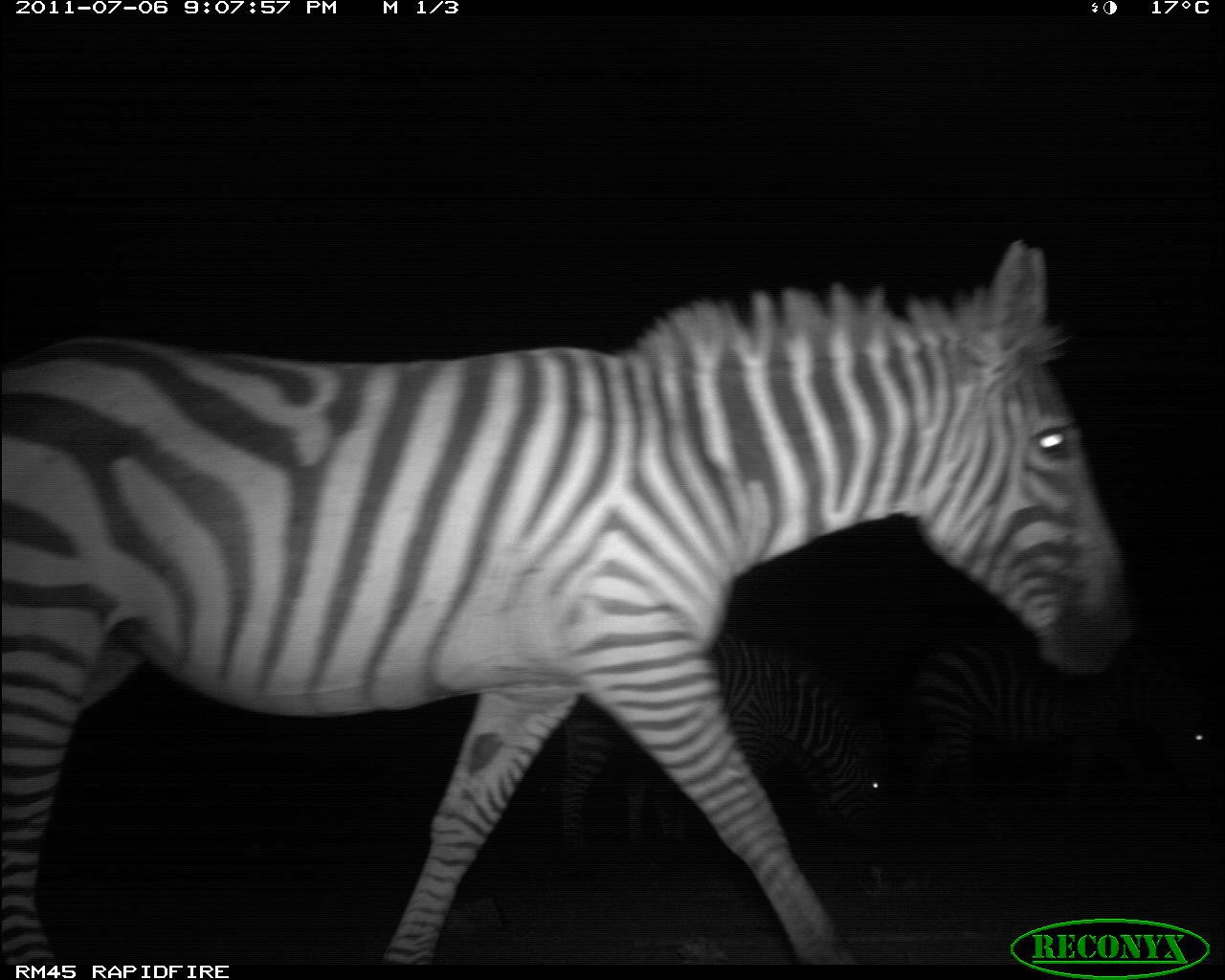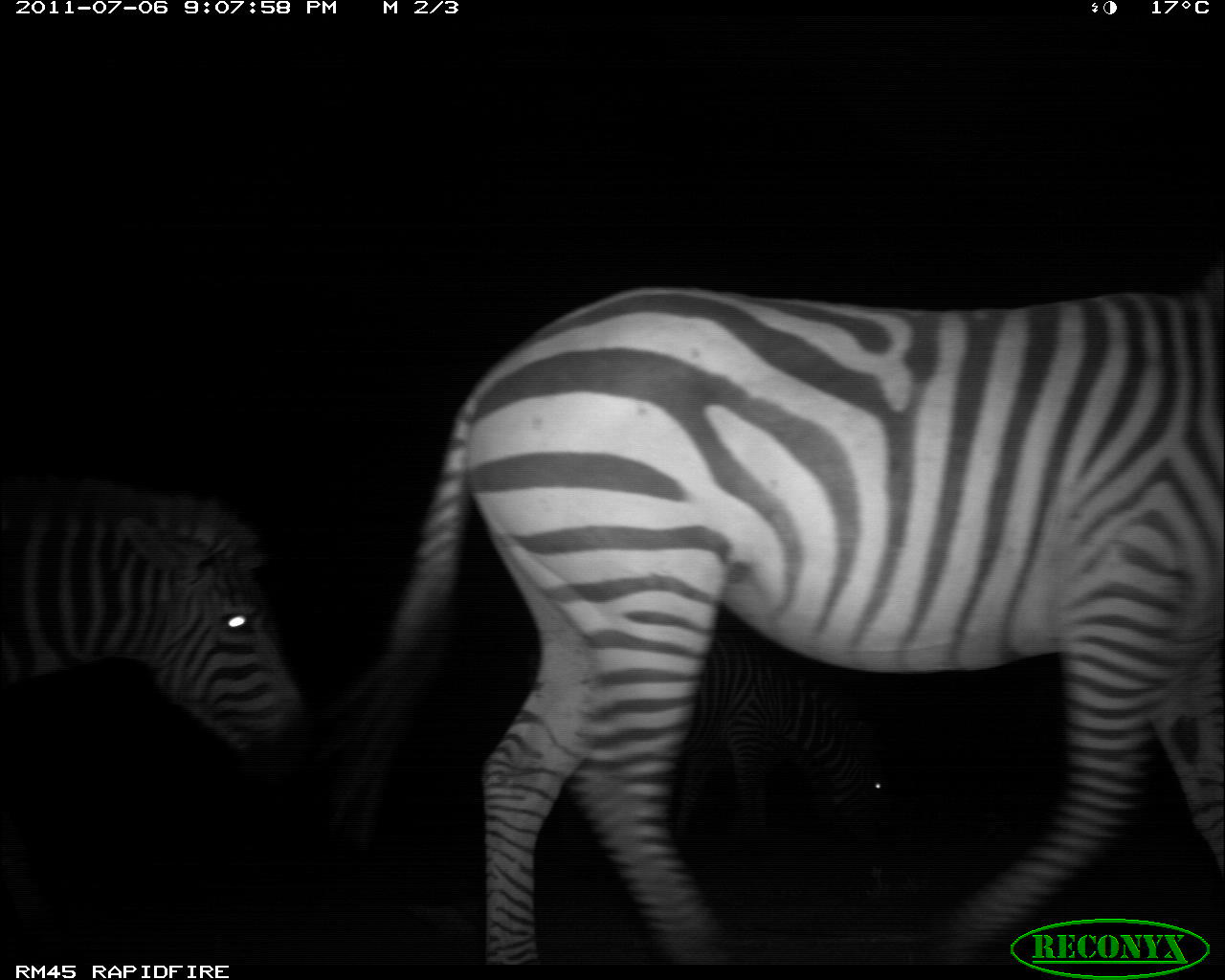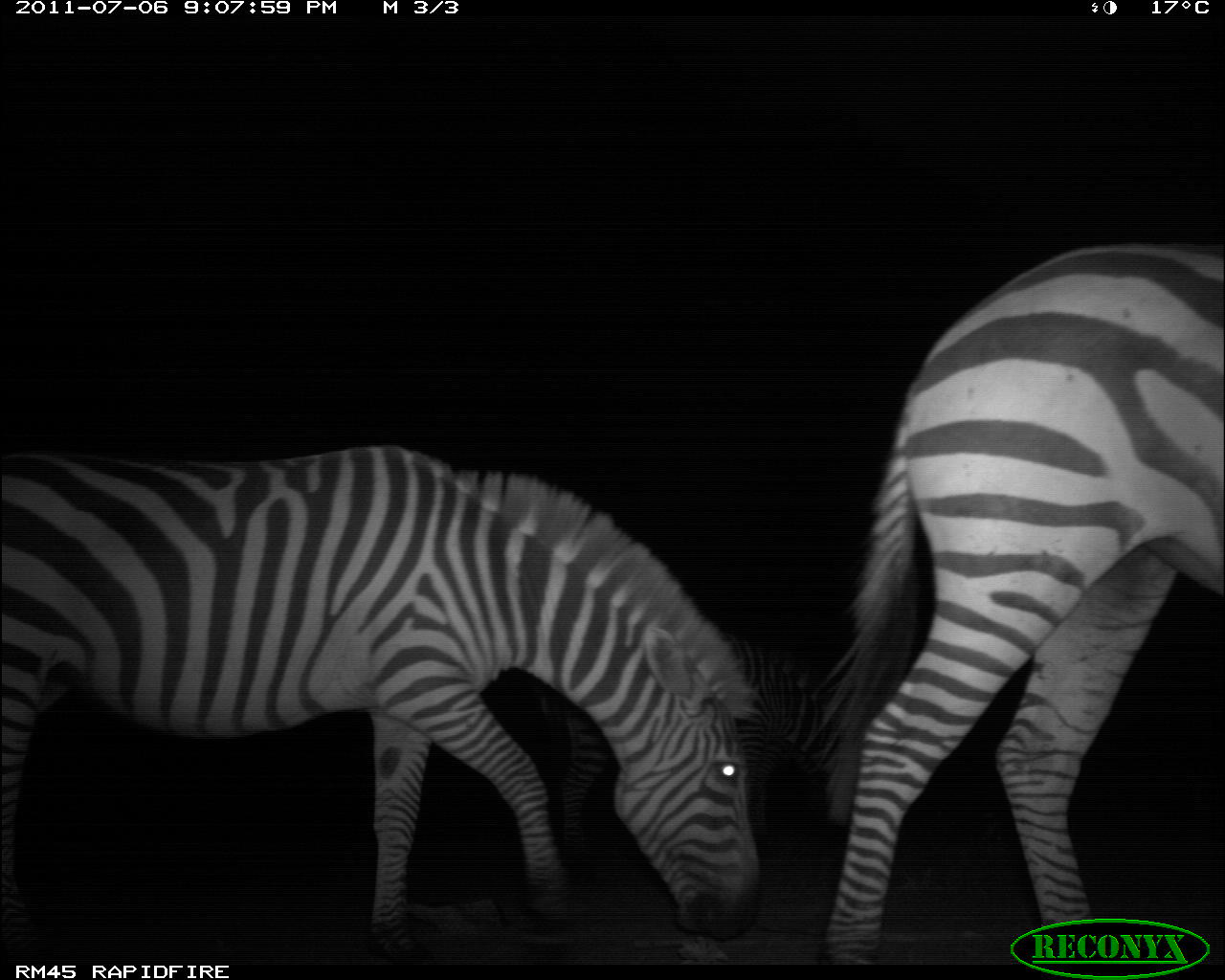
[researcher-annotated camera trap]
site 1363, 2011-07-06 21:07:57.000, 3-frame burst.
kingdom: Animalia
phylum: Chordata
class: Mammalia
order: Perissodactyla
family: Equidae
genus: Equus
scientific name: Equus quagga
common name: plains zebra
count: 3